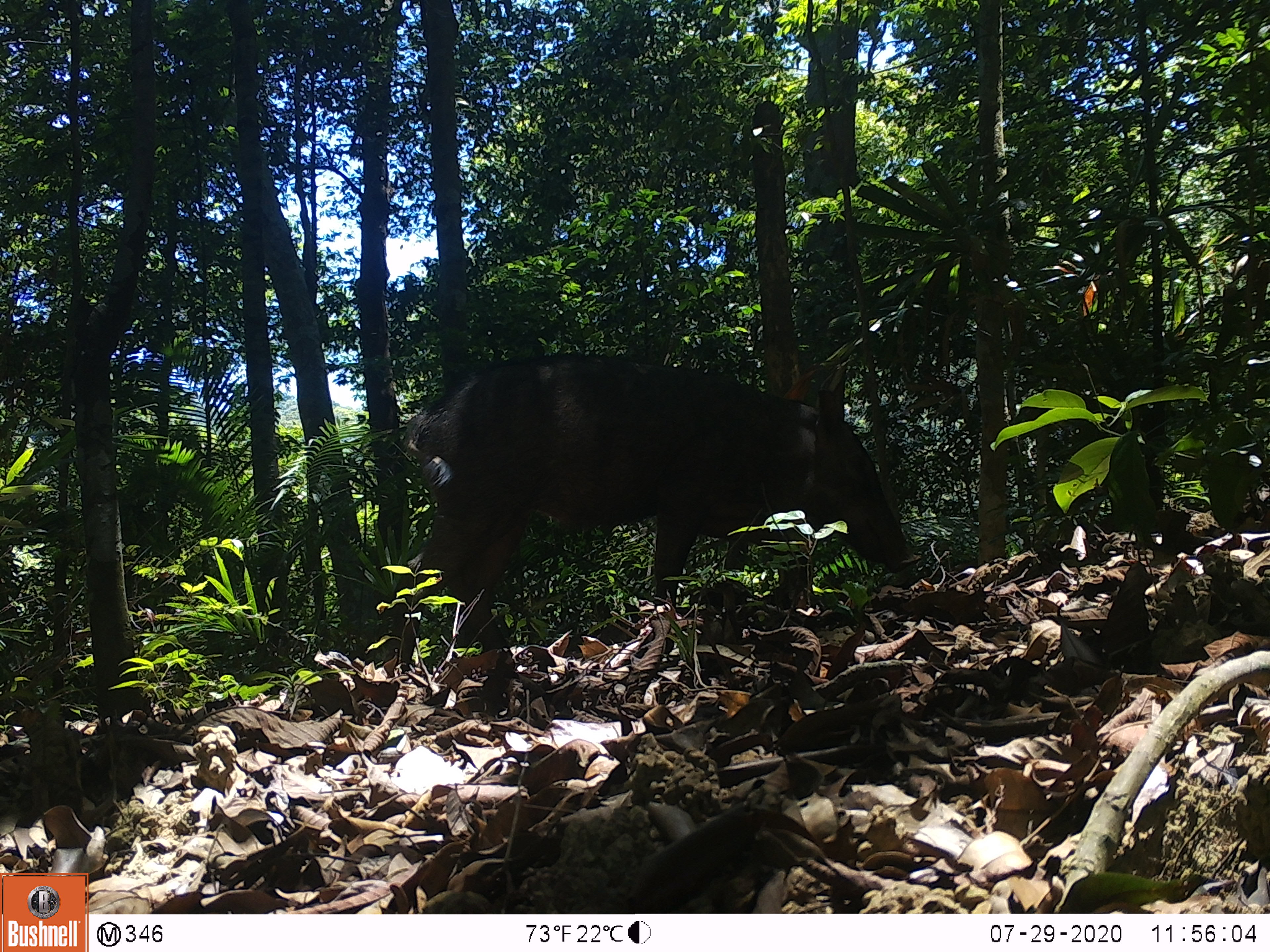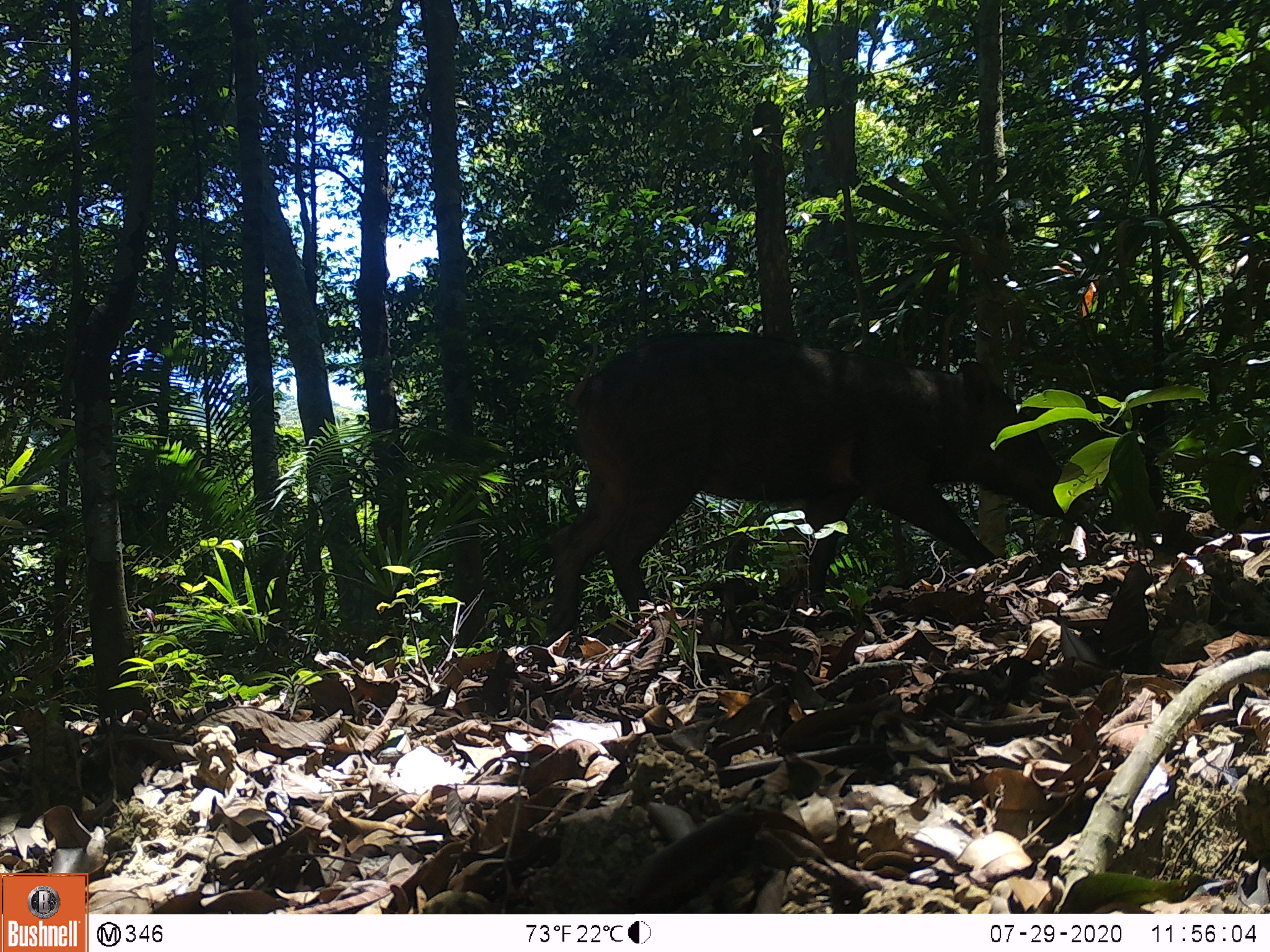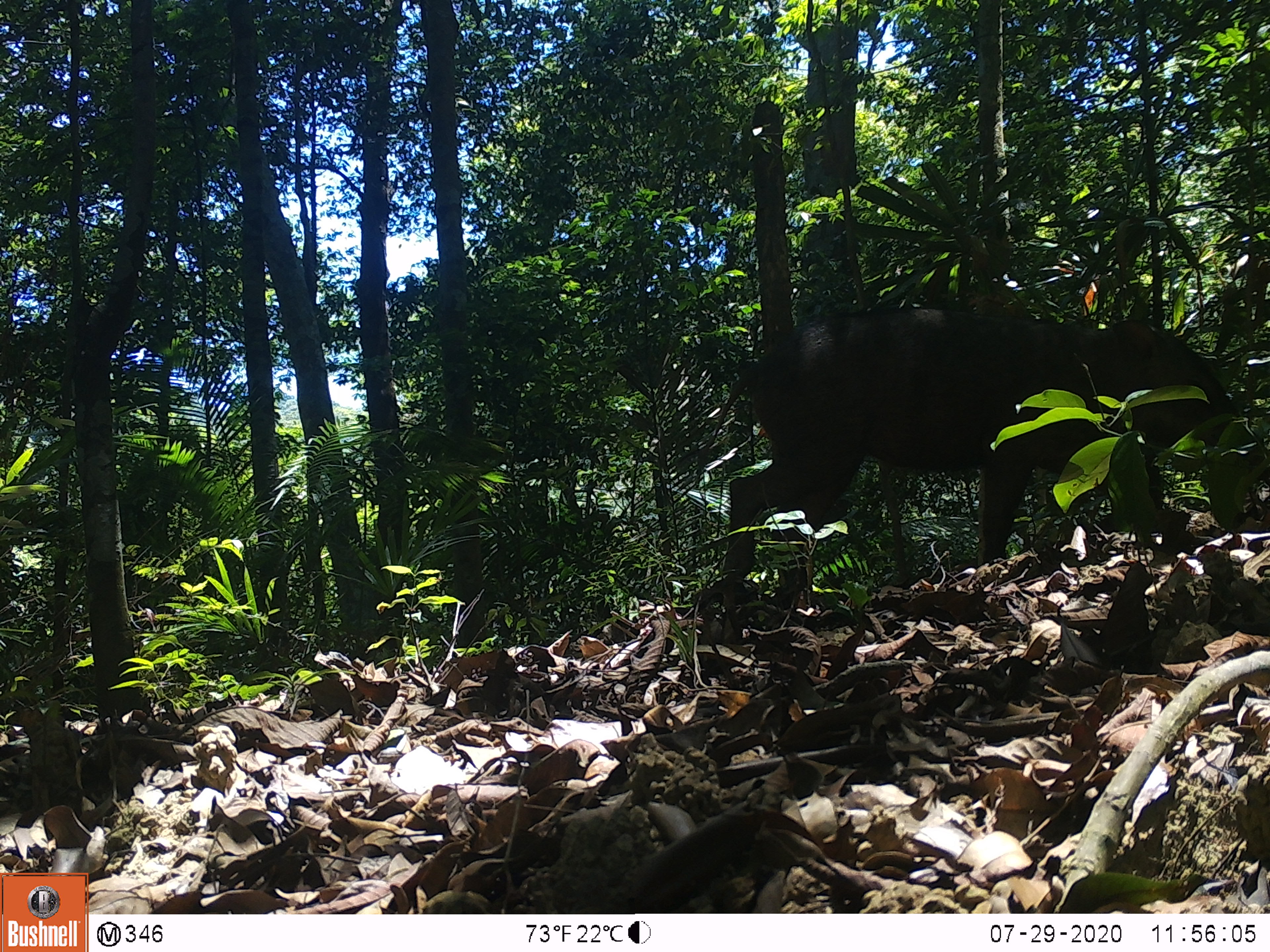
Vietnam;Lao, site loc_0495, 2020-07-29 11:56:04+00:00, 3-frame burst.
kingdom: Animalia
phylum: Chordata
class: Mammalia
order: Artiodactyla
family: Suidae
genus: Sus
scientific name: Sus scrofa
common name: eurasian wild pig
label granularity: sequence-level